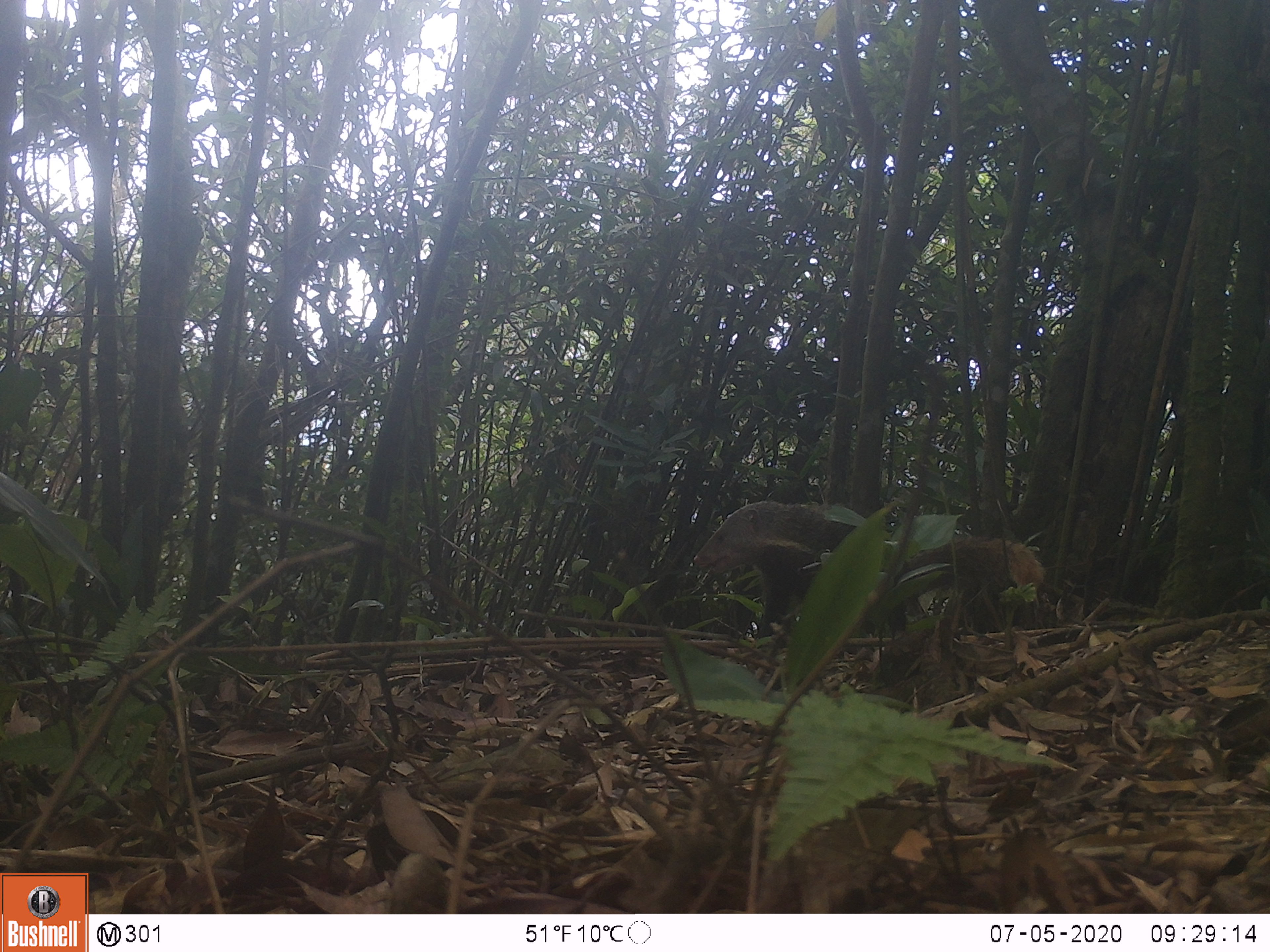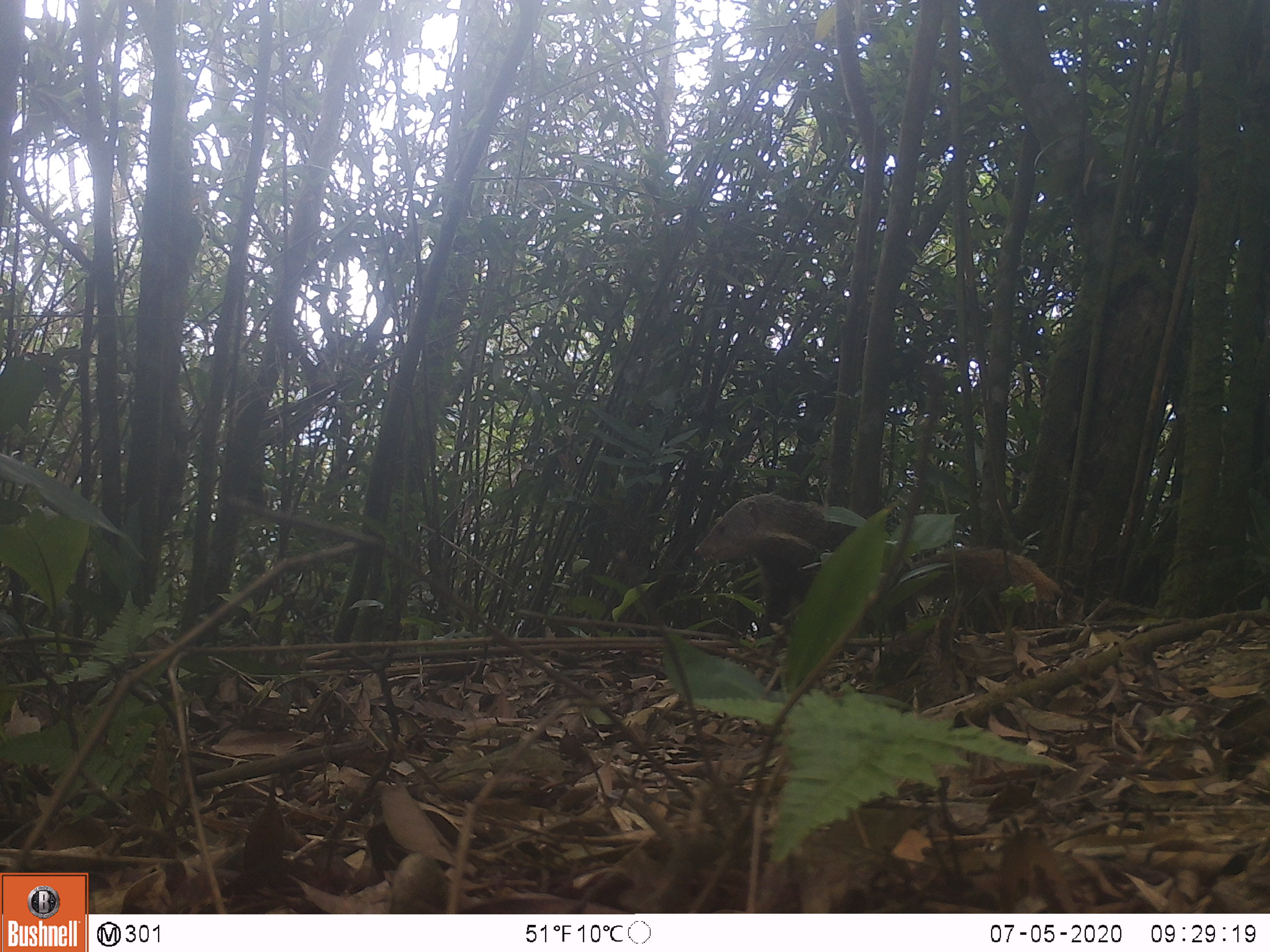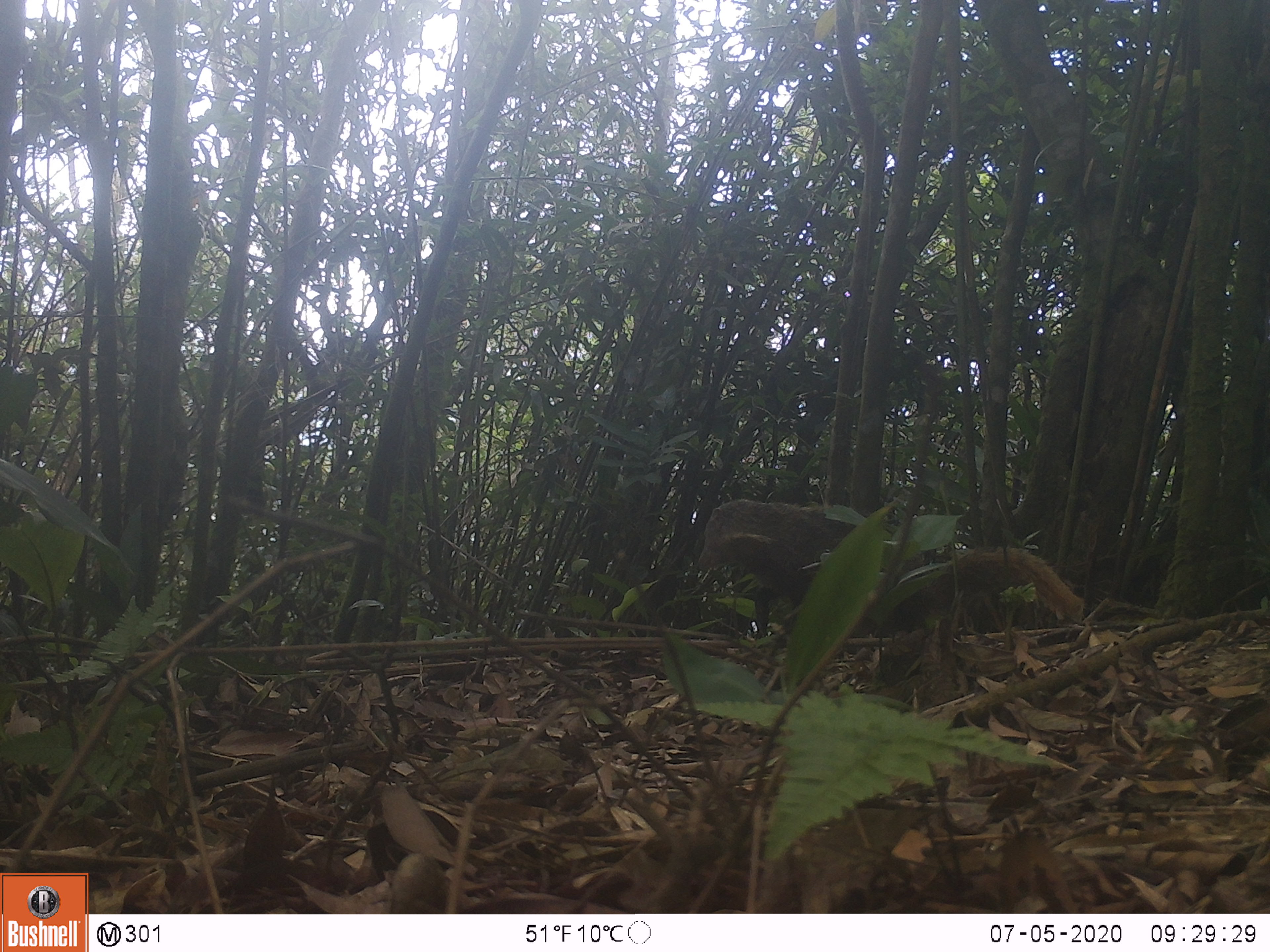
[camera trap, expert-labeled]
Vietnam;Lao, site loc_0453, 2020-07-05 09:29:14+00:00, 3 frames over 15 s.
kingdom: Animalia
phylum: Chordata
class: Mammalia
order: Carnivora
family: Herpestidae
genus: Urva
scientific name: Urva urva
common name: crab-eating mongoose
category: crab eating mongoose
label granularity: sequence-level